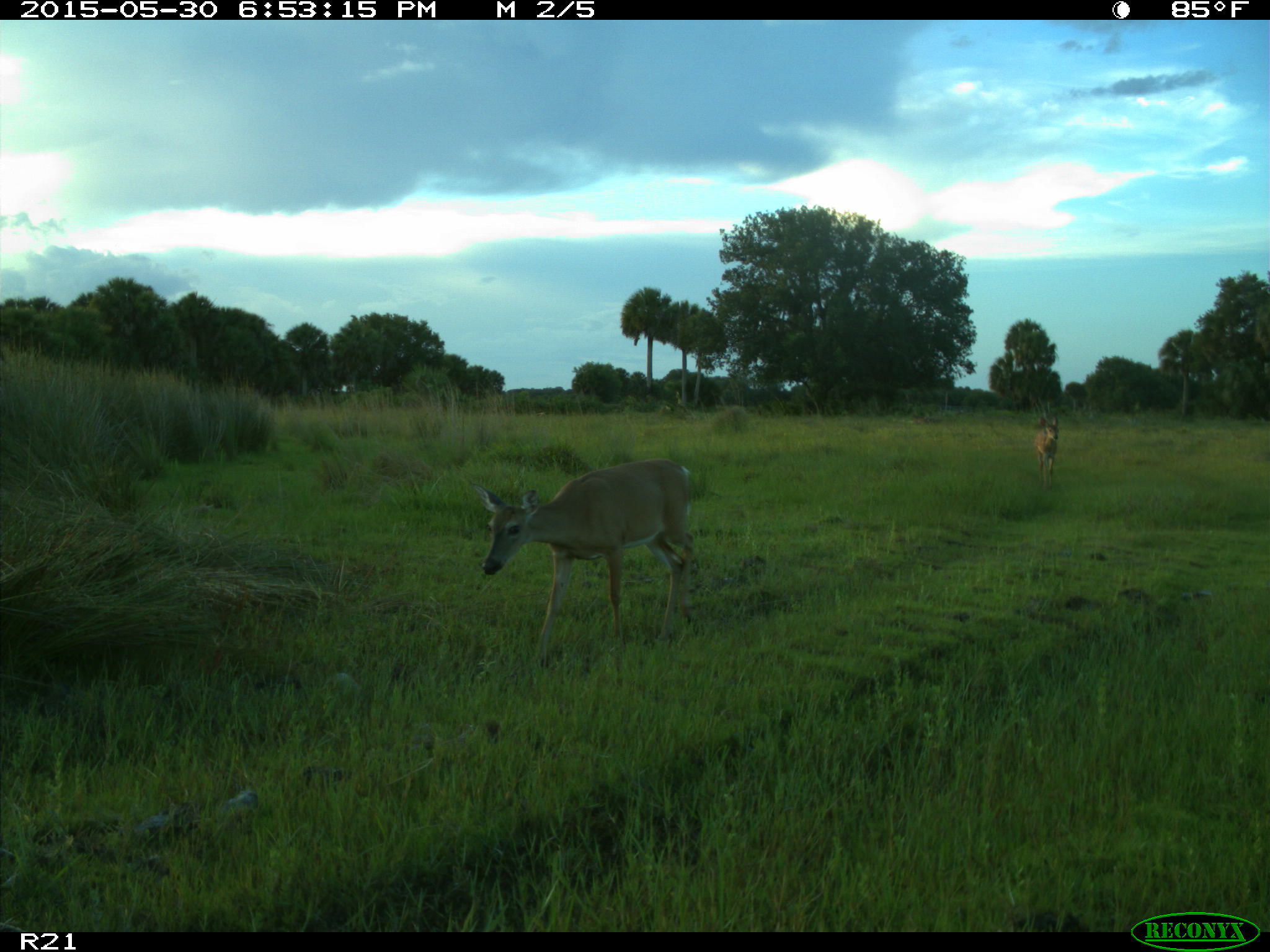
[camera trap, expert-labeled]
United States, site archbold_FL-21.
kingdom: Animalia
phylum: Chordata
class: Mammalia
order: Artiodactyla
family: Cervidae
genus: Odocoileus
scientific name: Odocoileus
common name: deer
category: unidentified deer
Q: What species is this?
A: Unidentified deer (deer) (Odocoileus).